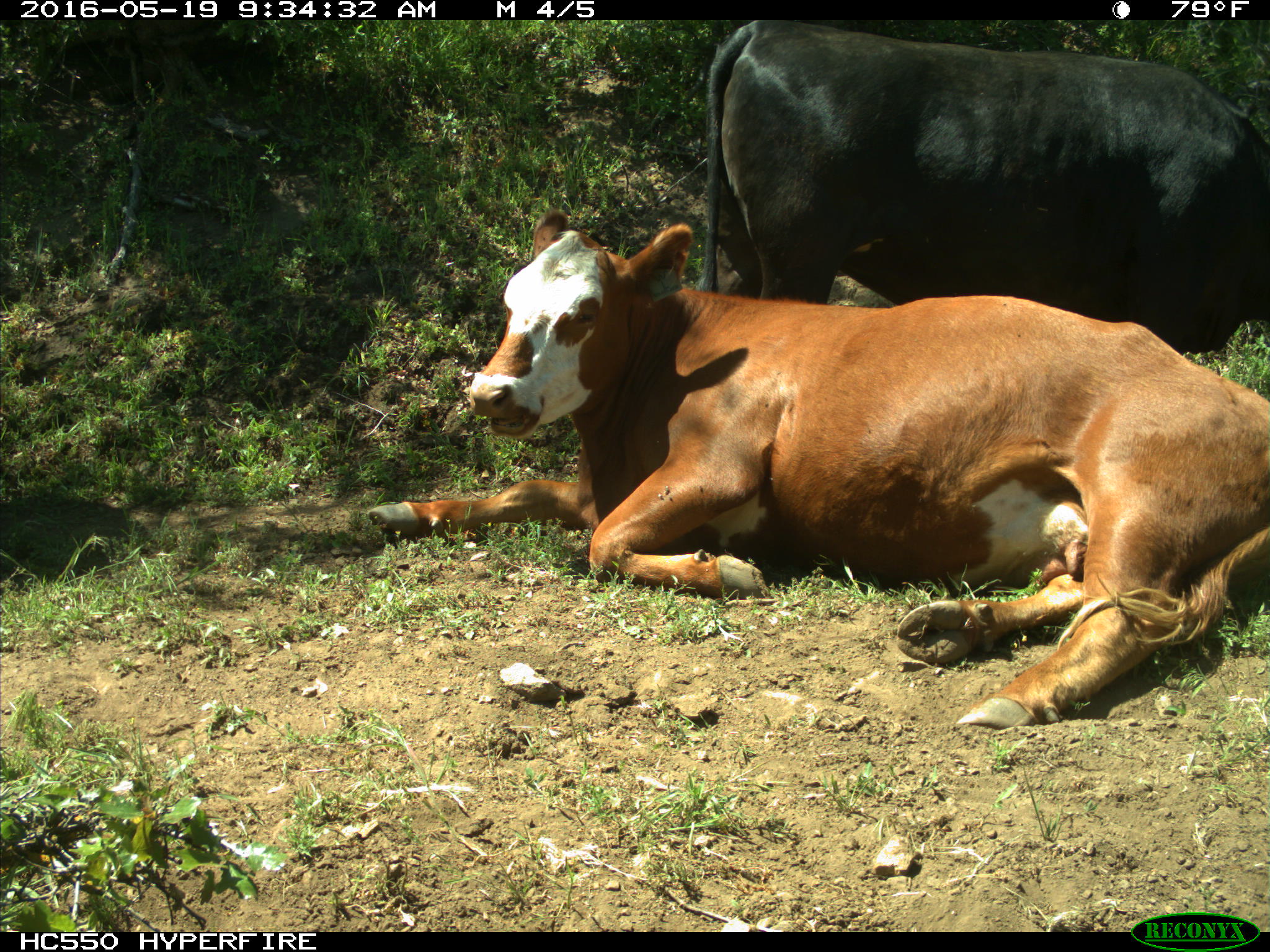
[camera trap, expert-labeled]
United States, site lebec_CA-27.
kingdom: Animalia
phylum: Chordata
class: Mammalia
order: Artiodactyla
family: Bovidae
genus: Bos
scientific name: Bos taurus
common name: domestic cow